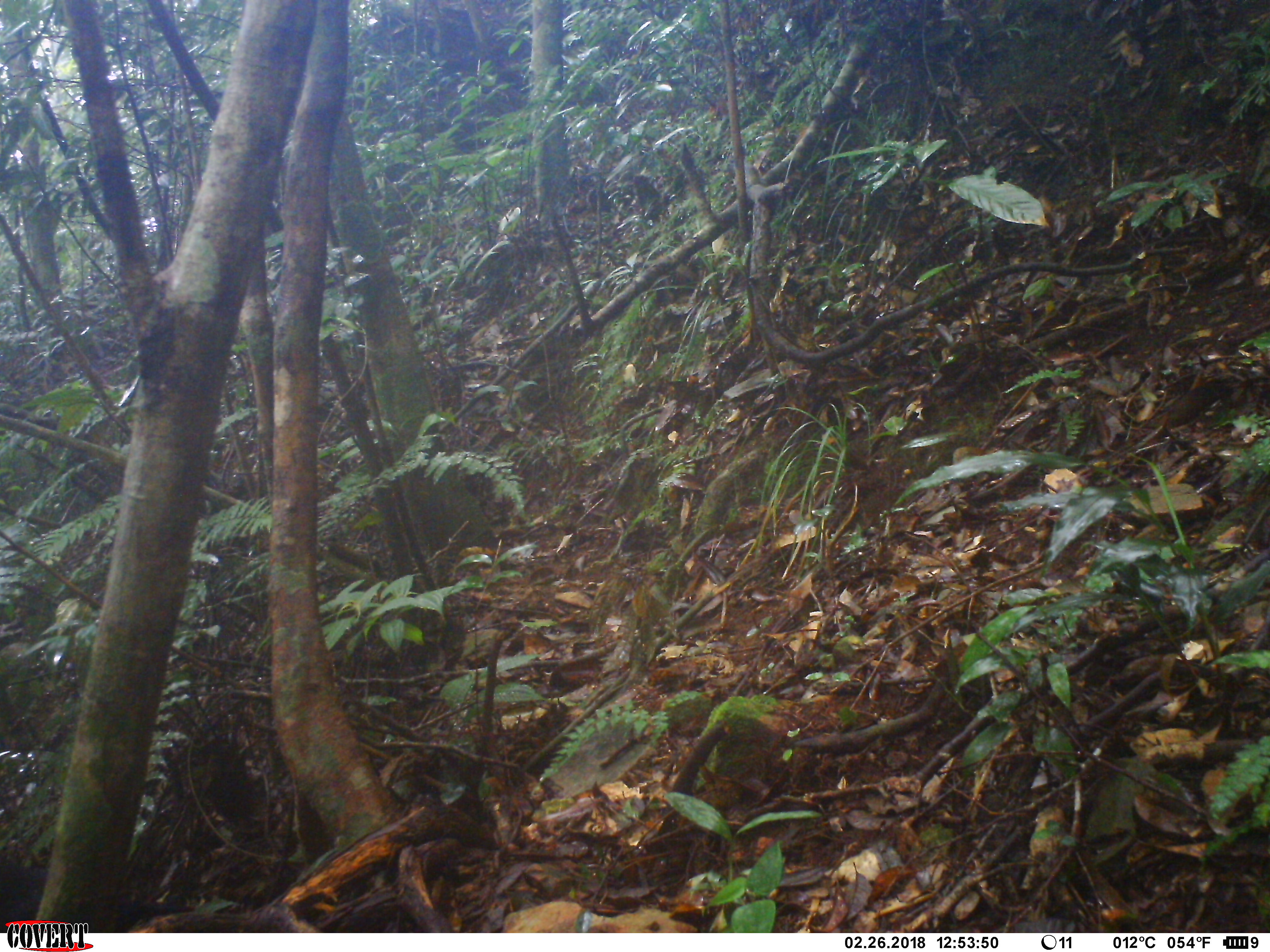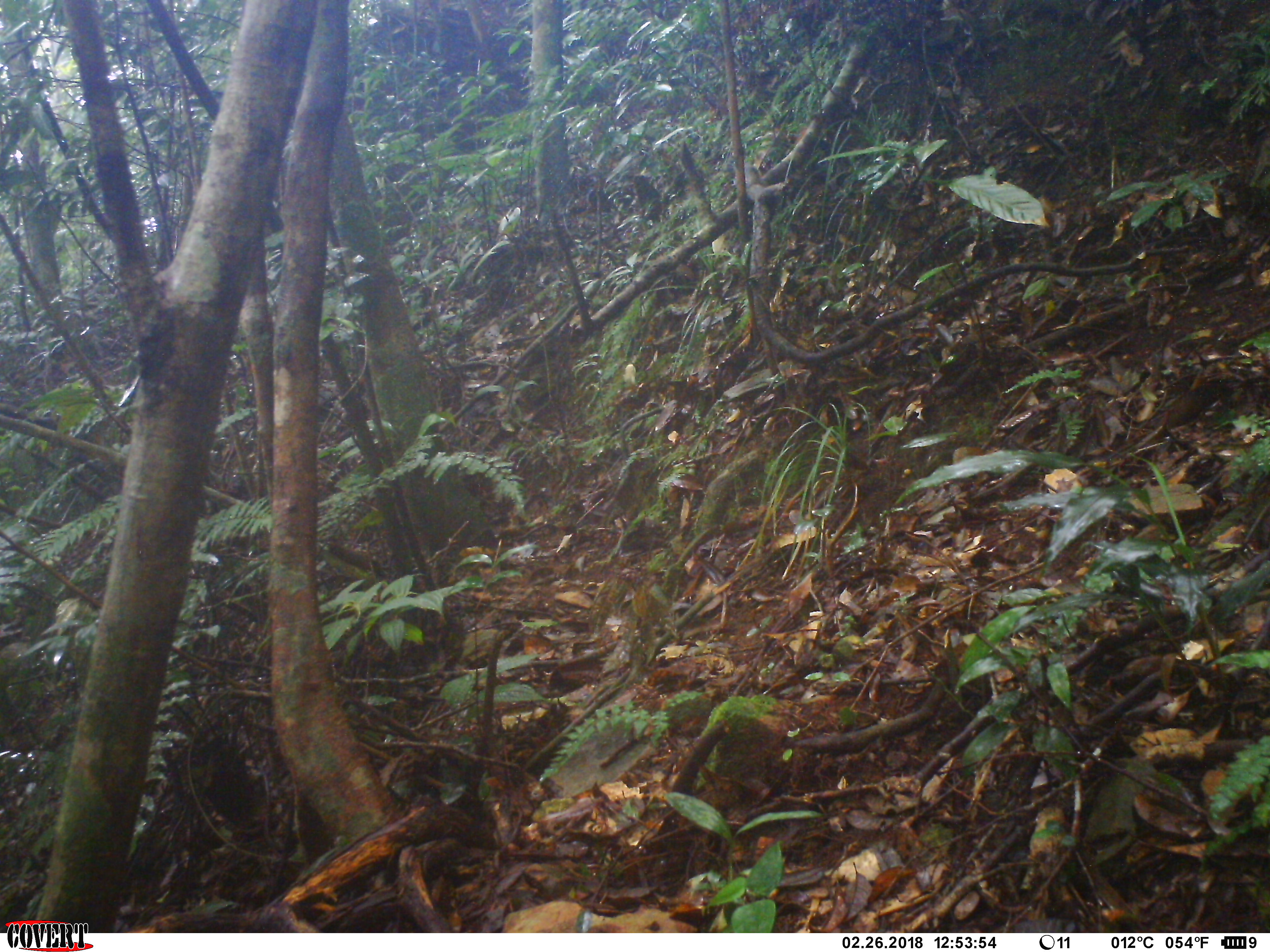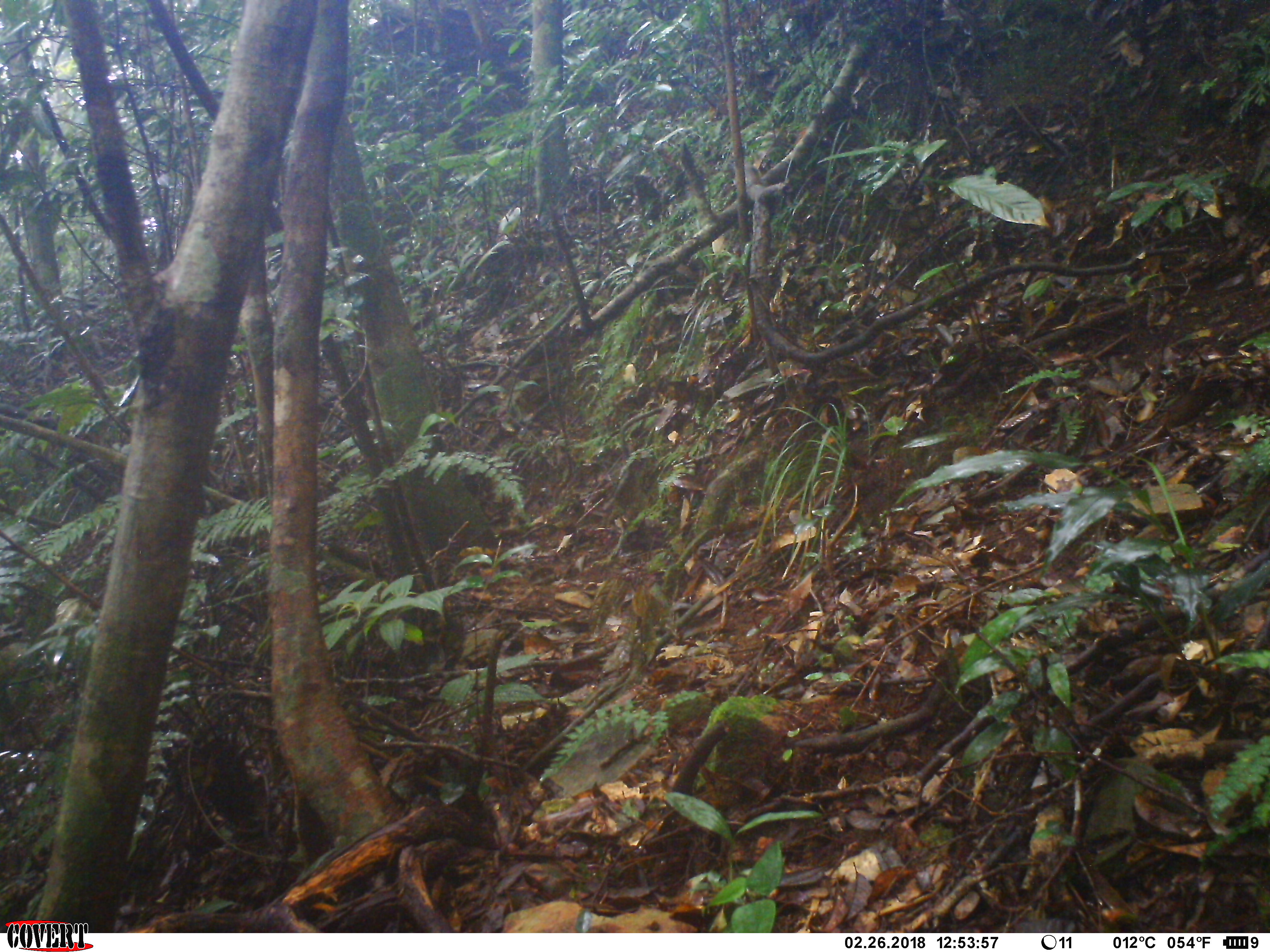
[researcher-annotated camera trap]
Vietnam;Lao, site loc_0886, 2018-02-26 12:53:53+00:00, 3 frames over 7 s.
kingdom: Animalia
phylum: Chordata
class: Aves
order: Passeriformes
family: Muscicapidae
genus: Myophonus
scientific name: Myophonus caeruleus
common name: blue whistling thrush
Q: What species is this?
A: Blue whistling thrush (Myophonus caeruleus).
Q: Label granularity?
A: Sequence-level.